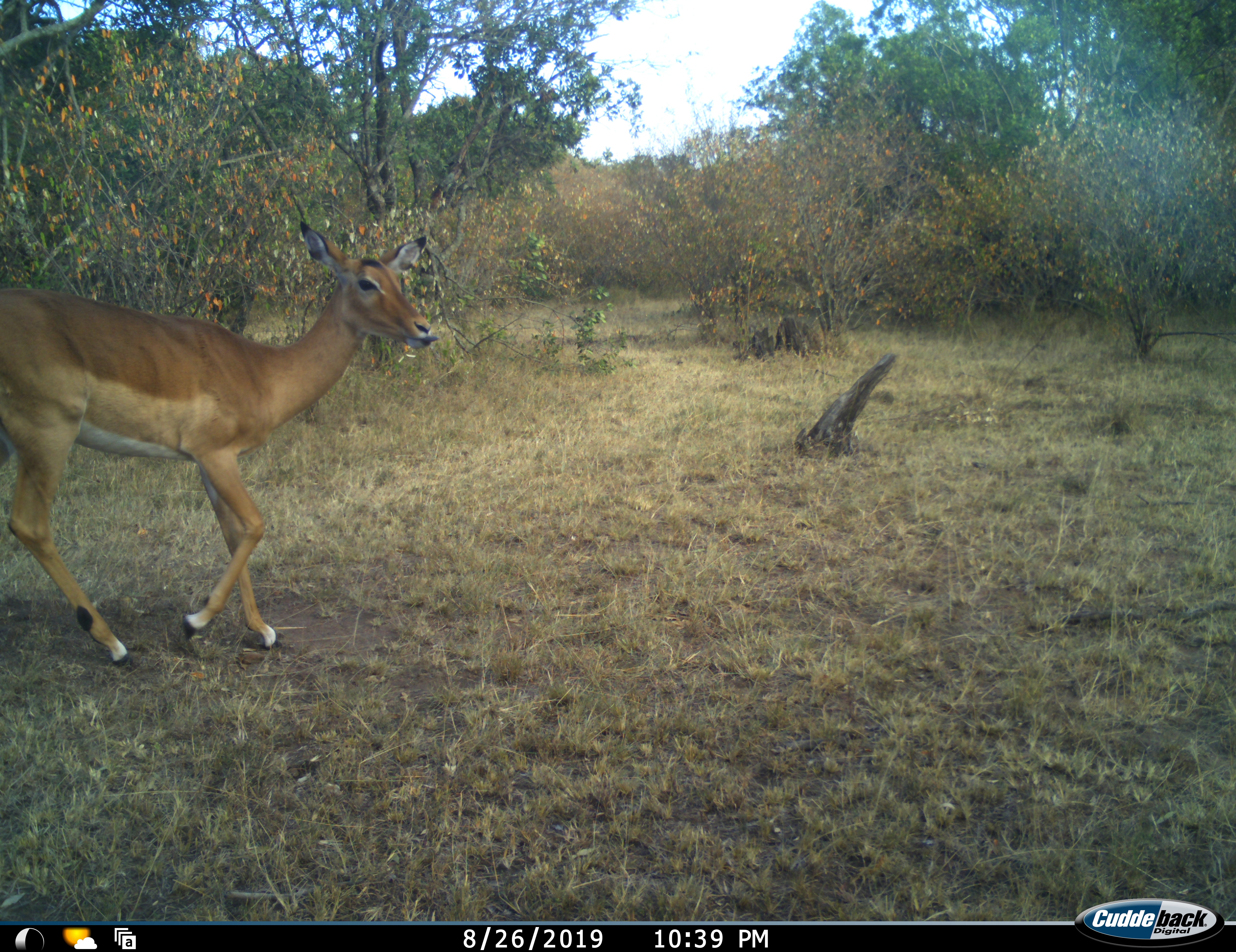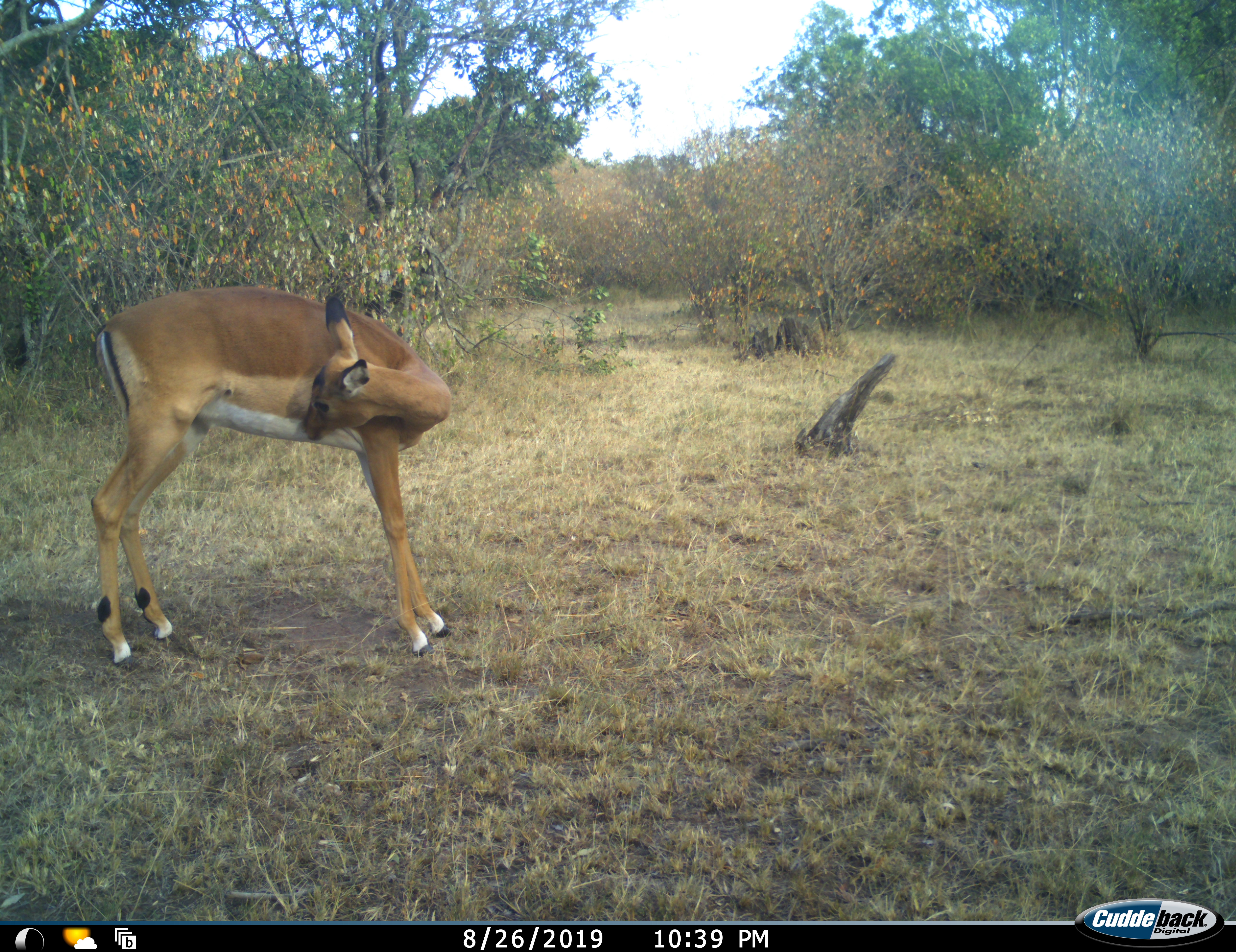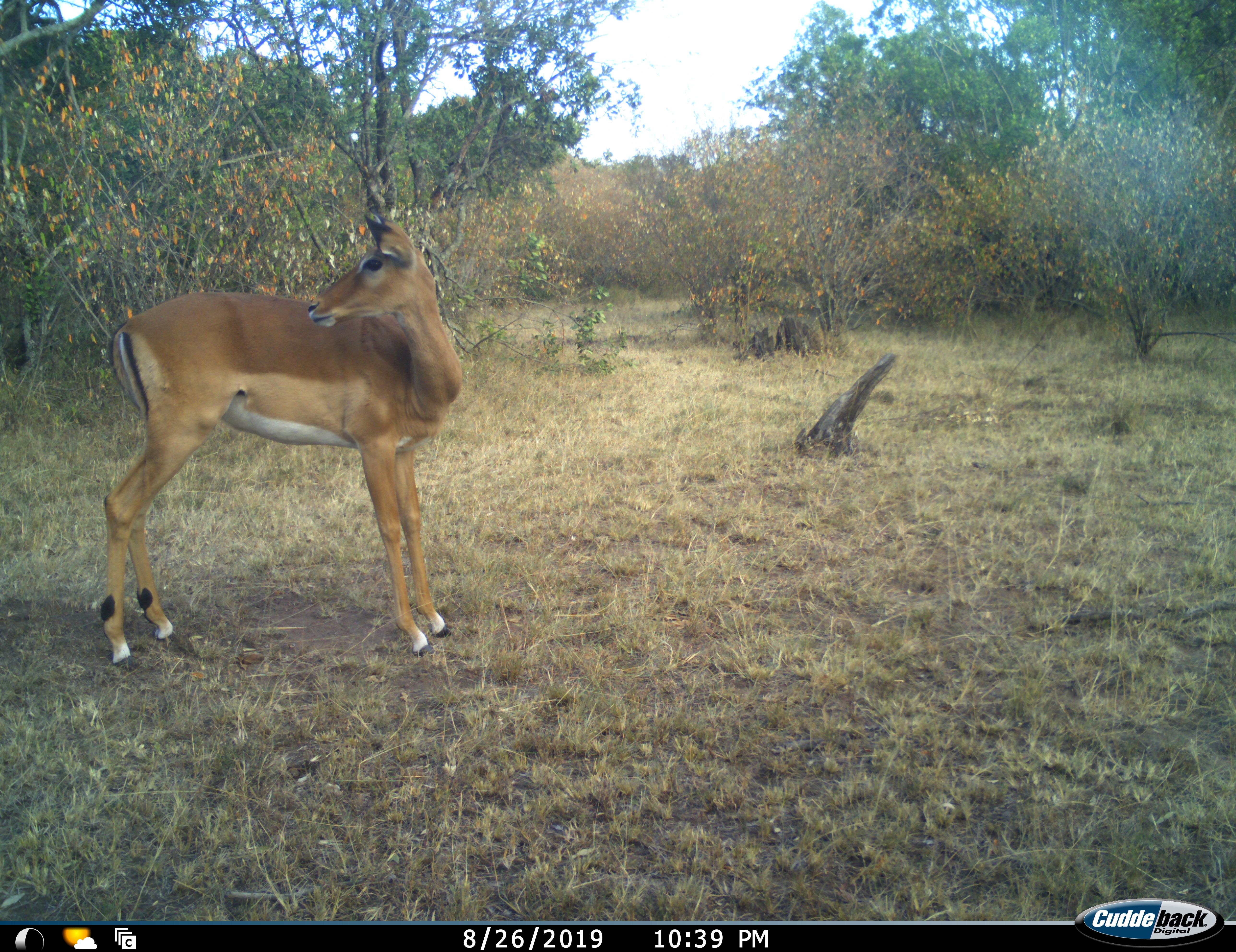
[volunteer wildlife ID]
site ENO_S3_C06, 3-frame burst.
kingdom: Animalia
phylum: Chordata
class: Mammalia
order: Artiodactyla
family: Bovidae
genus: Aepyceros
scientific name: Aepyceros melampus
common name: impala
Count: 1.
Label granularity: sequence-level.